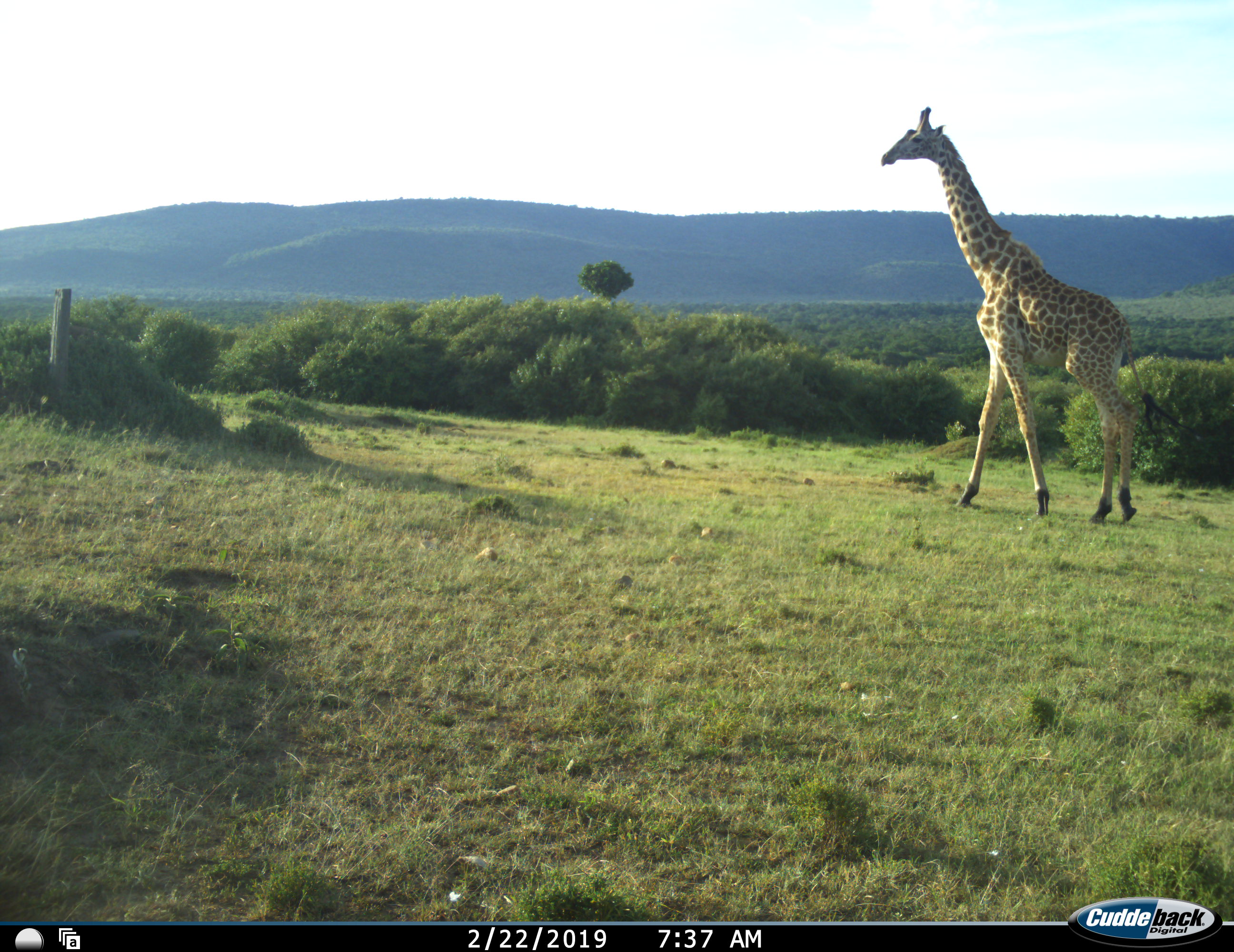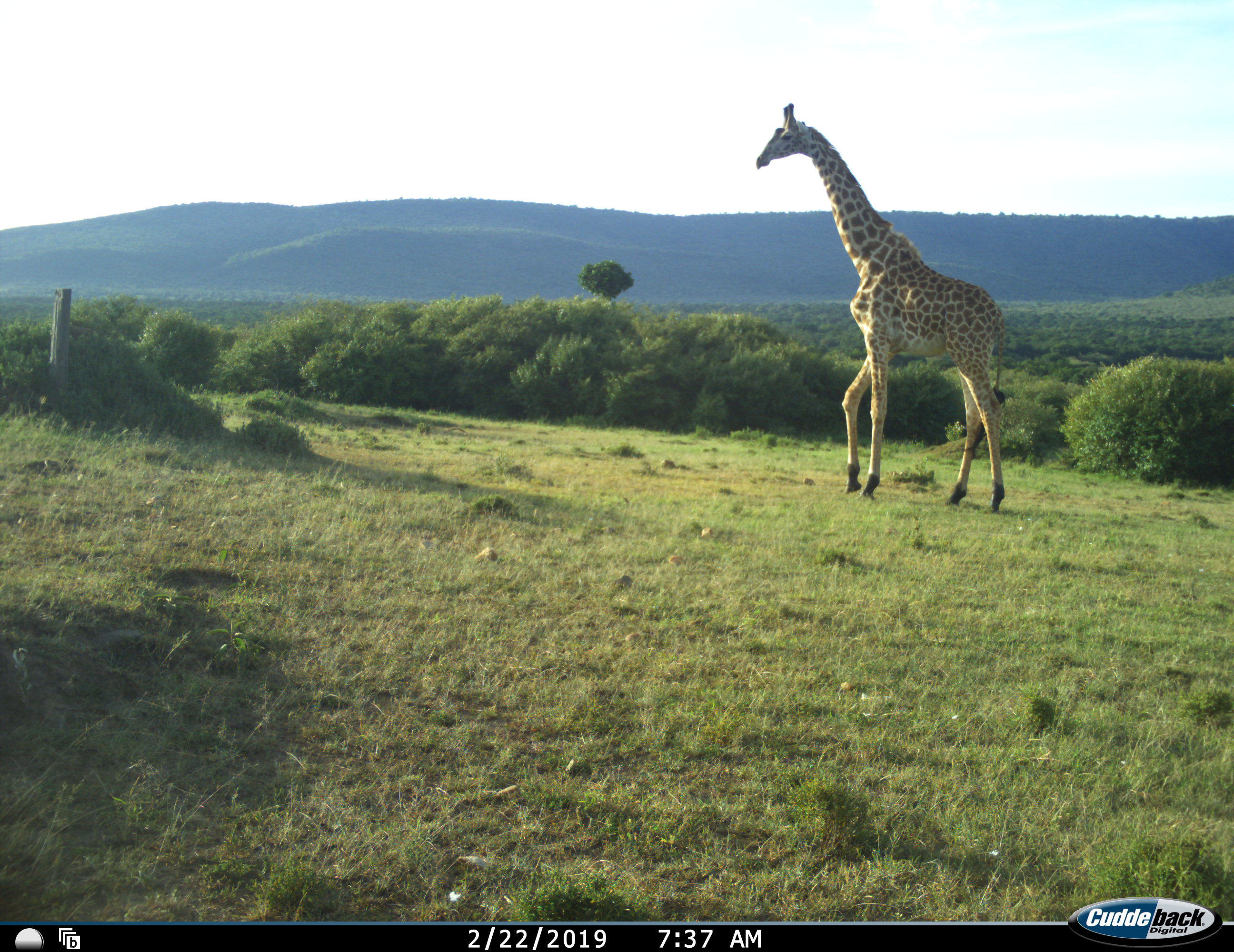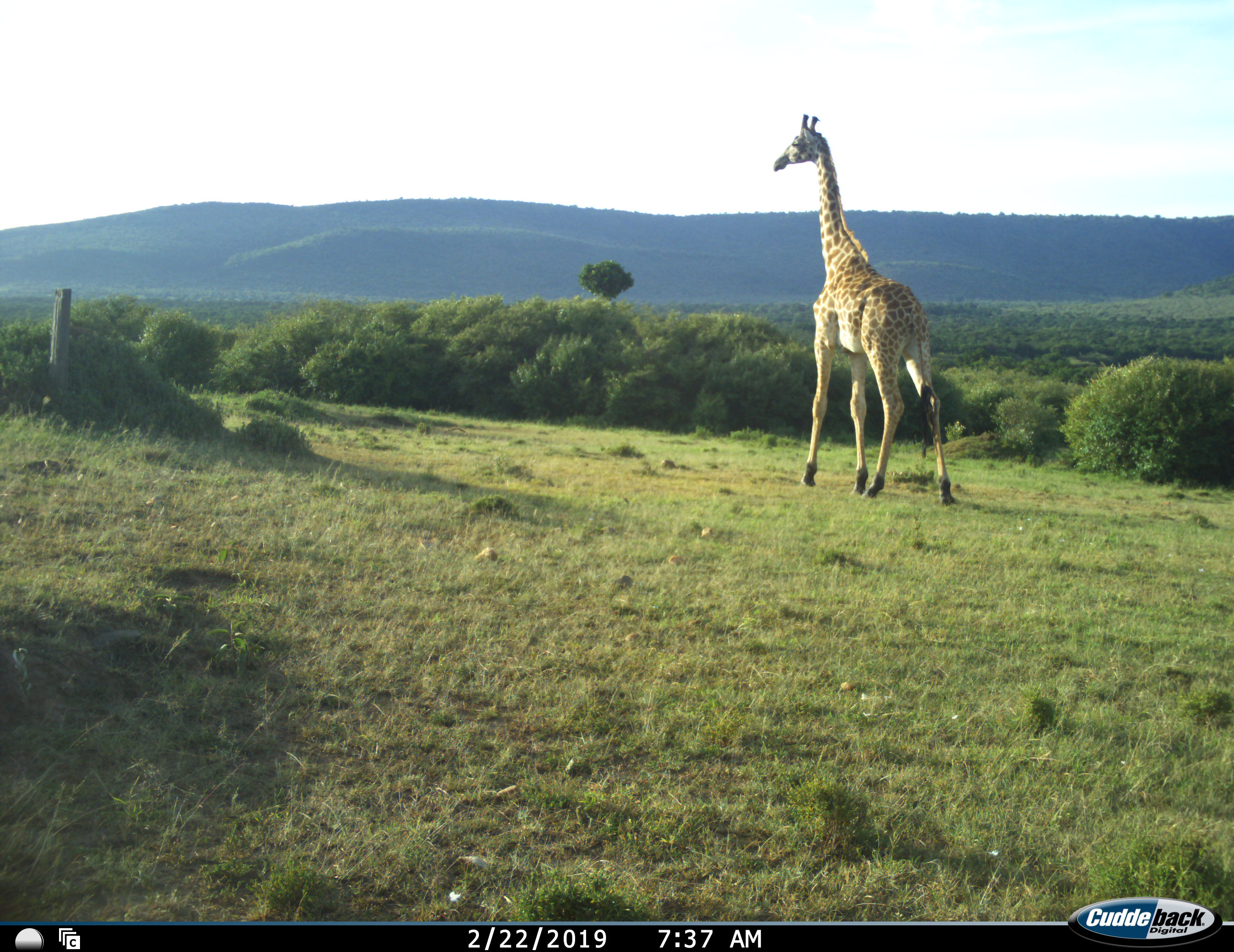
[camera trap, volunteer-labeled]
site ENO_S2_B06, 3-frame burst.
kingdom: Animalia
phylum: Chordata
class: Mammalia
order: Artiodactyla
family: Giraffidae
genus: Giraffa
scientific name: Giraffa camelopardalis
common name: giraffe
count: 1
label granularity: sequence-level